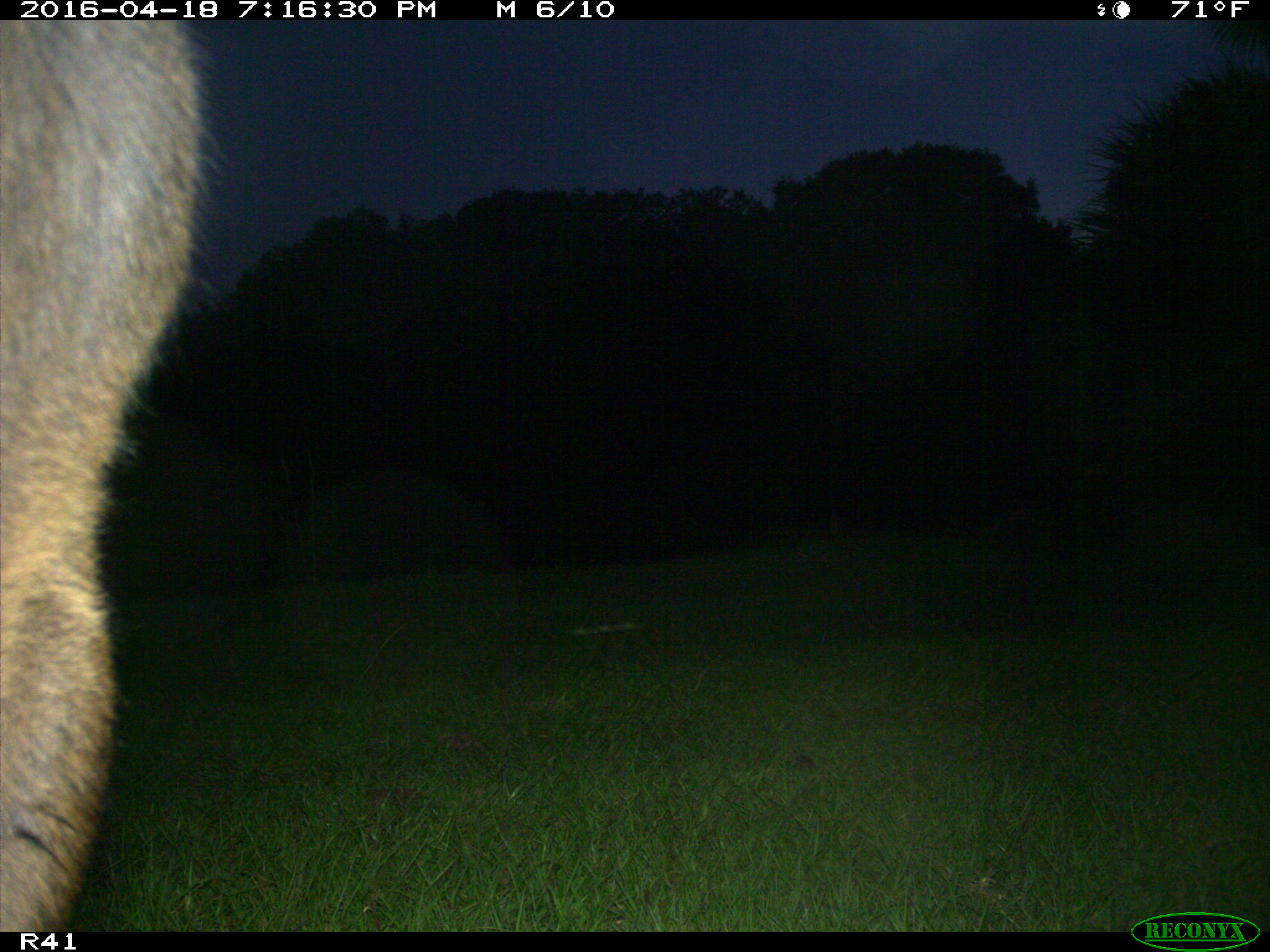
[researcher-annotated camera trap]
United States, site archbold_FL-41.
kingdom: Animalia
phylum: Chordata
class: Mammalia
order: Artiodactyla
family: Bovidae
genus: Bos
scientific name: Bos taurus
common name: domestic cow